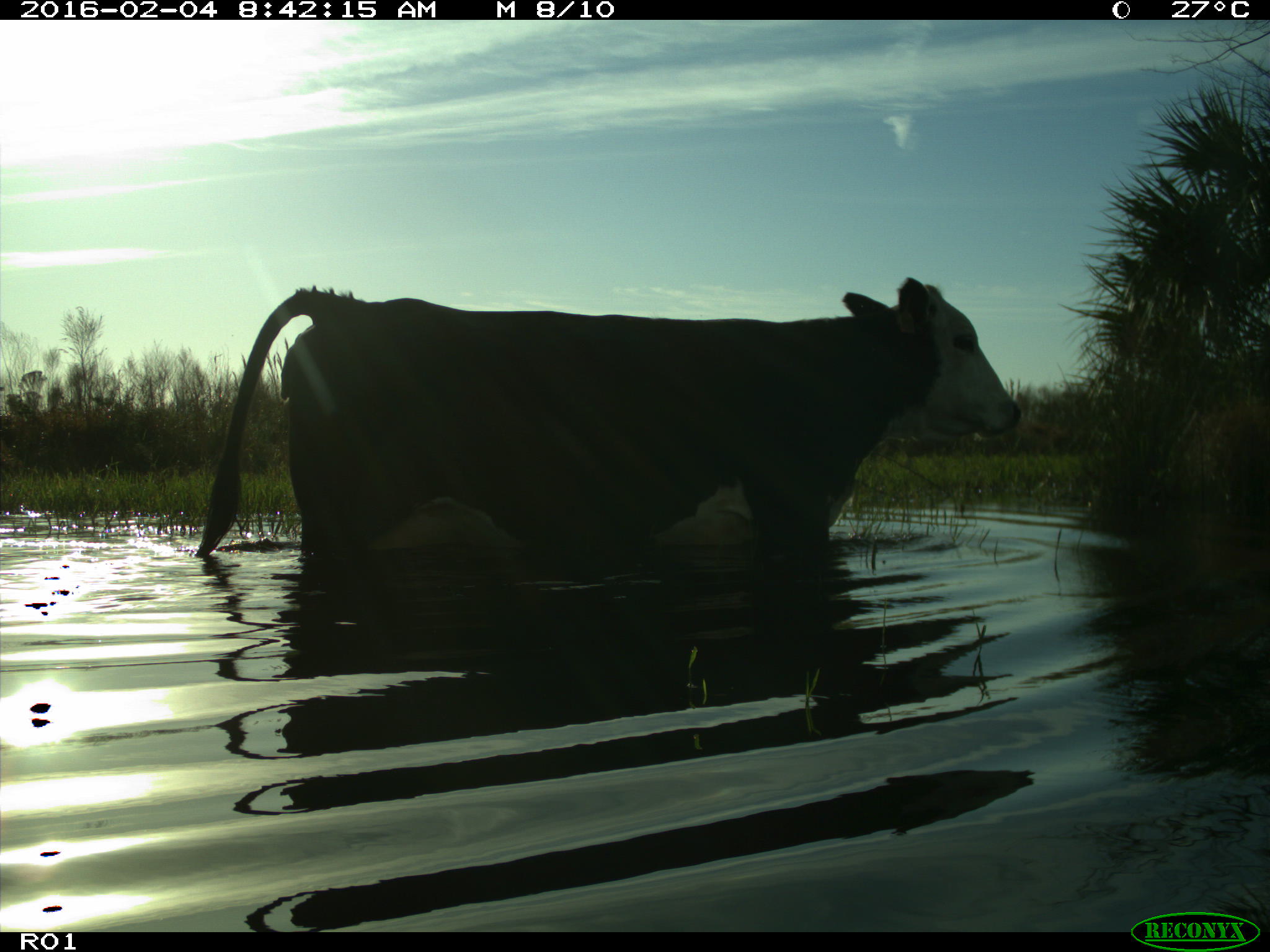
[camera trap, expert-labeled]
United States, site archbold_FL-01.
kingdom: Animalia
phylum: Chordata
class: Mammalia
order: Artiodactyla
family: Bovidae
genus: Bos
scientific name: Bos taurus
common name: domestic cow